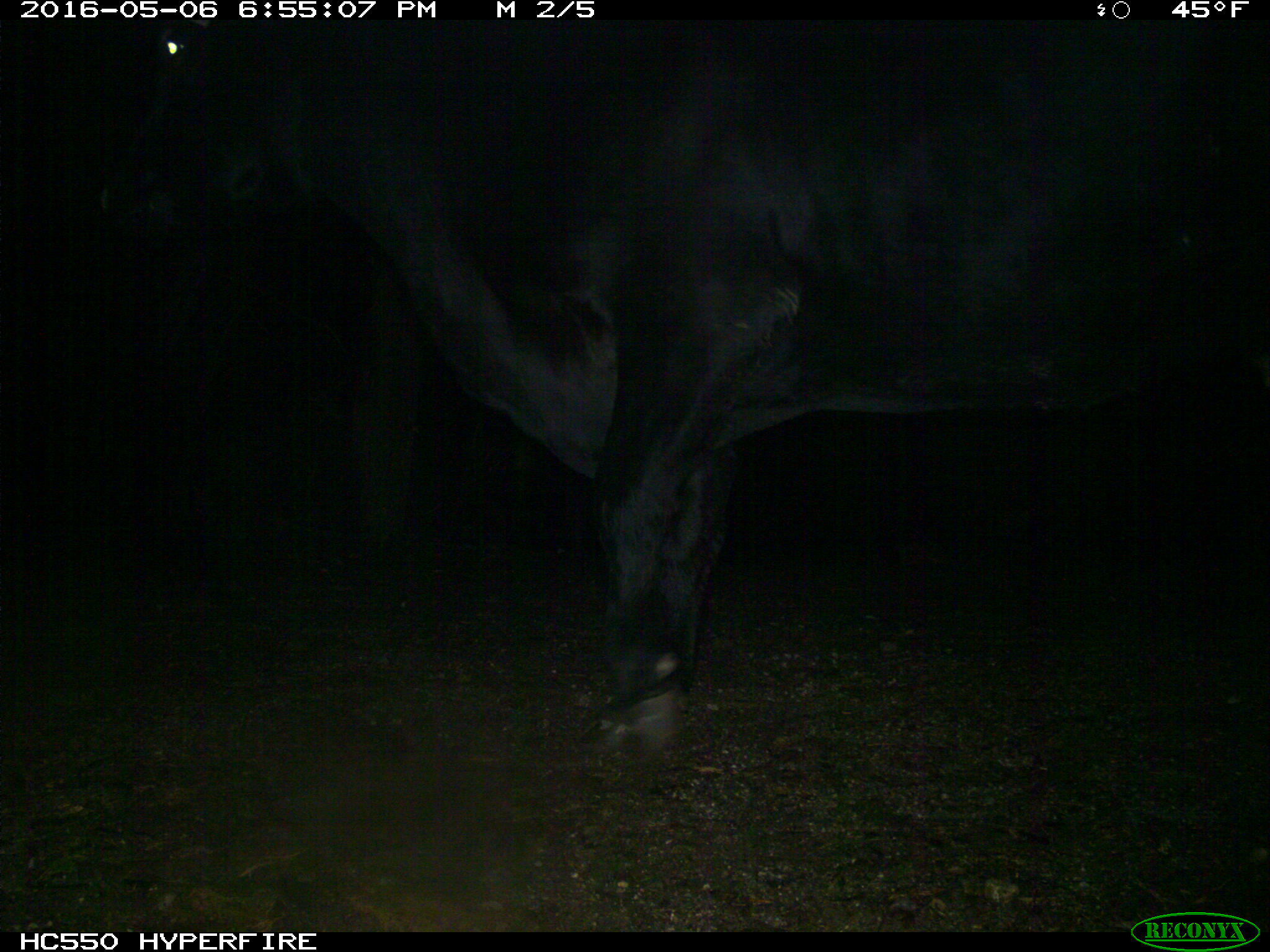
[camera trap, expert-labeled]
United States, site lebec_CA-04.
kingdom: Animalia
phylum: Chordata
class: Mammalia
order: Artiodactyla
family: Bovidae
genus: Bos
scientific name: Bos taurus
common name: domestic cow